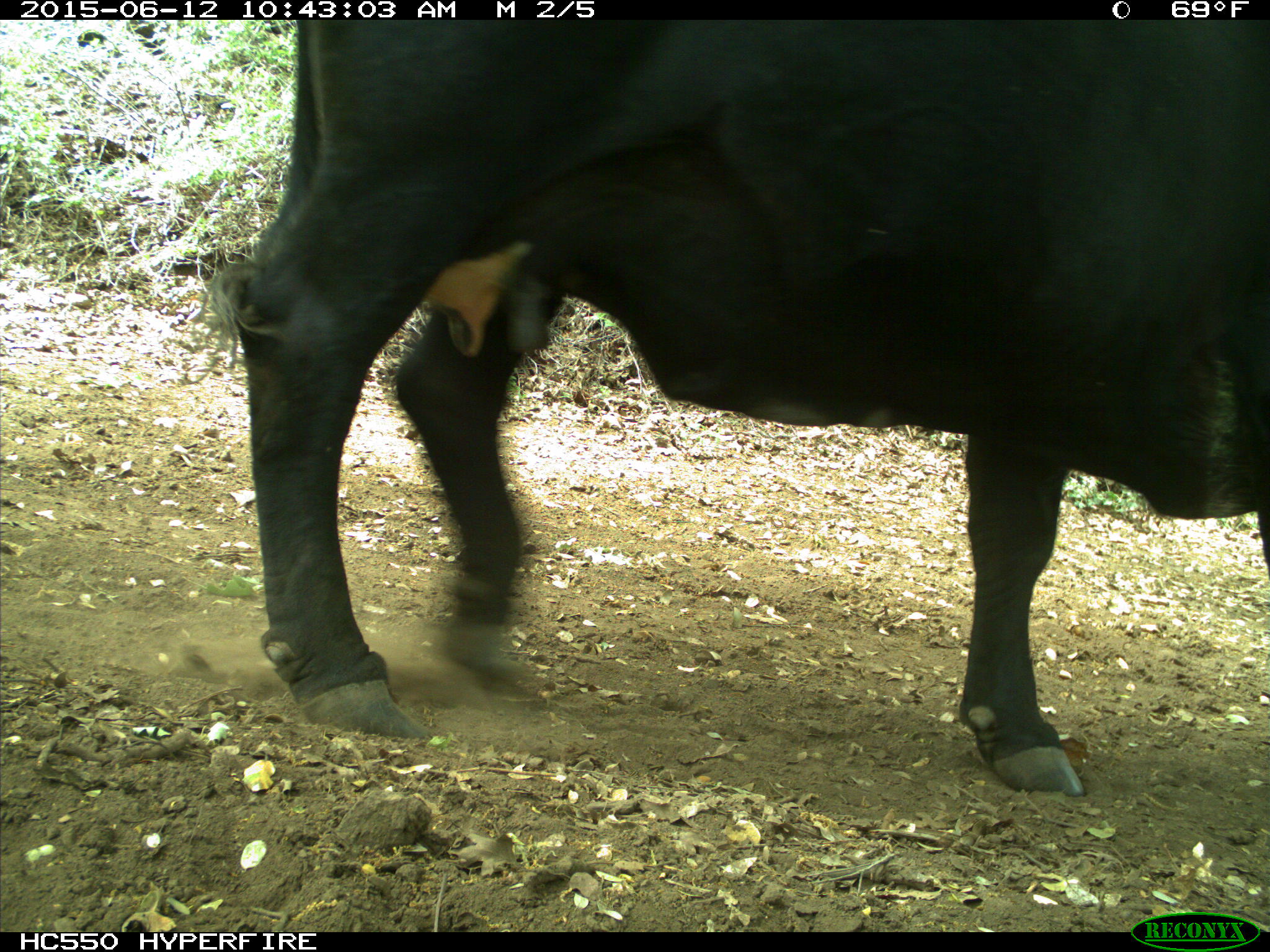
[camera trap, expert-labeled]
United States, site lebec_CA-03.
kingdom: Animalia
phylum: Chordata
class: Mammalia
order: Artiodactyla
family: Bovidae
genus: Bos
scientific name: Bos taurus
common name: domestic cow